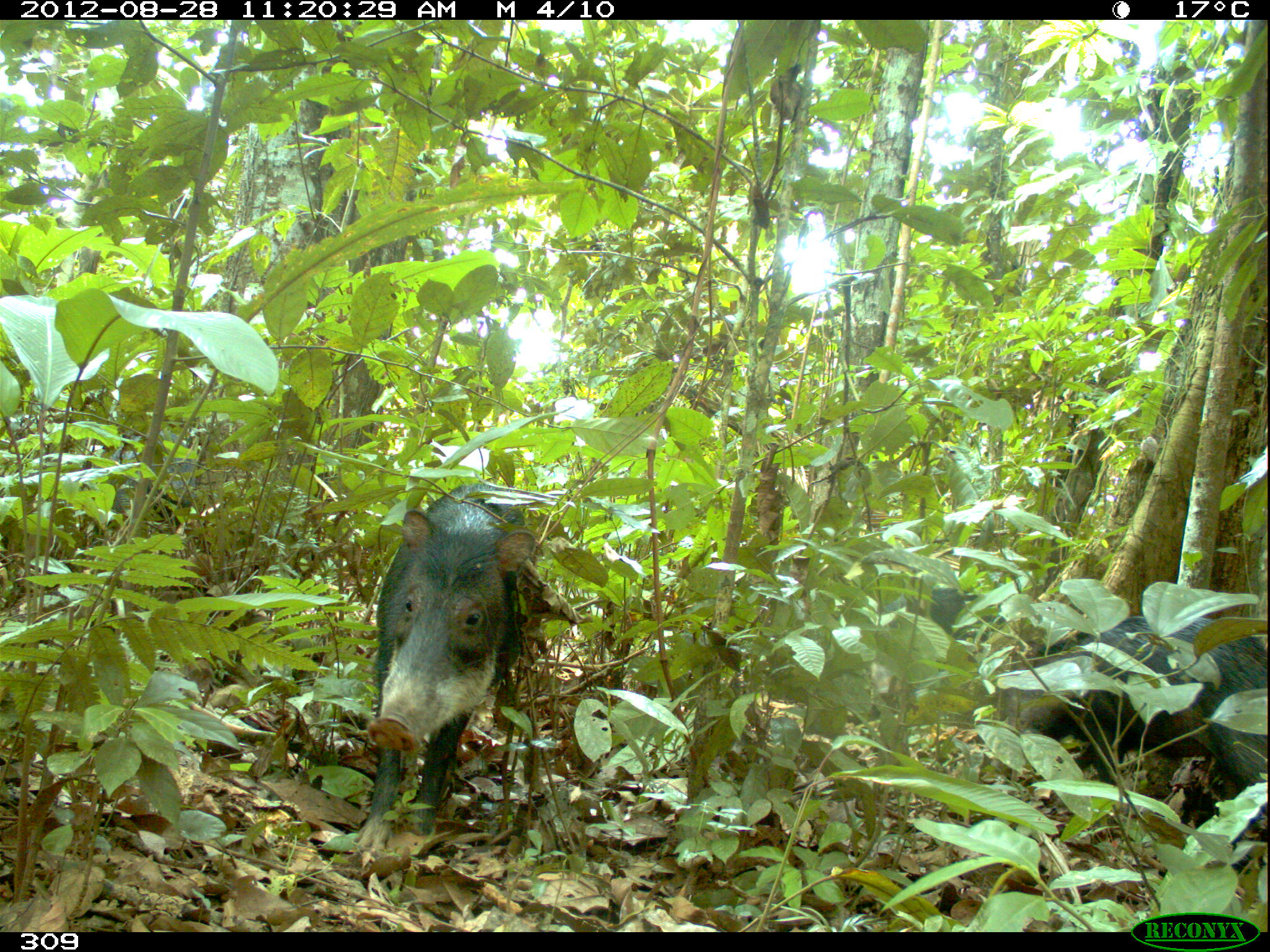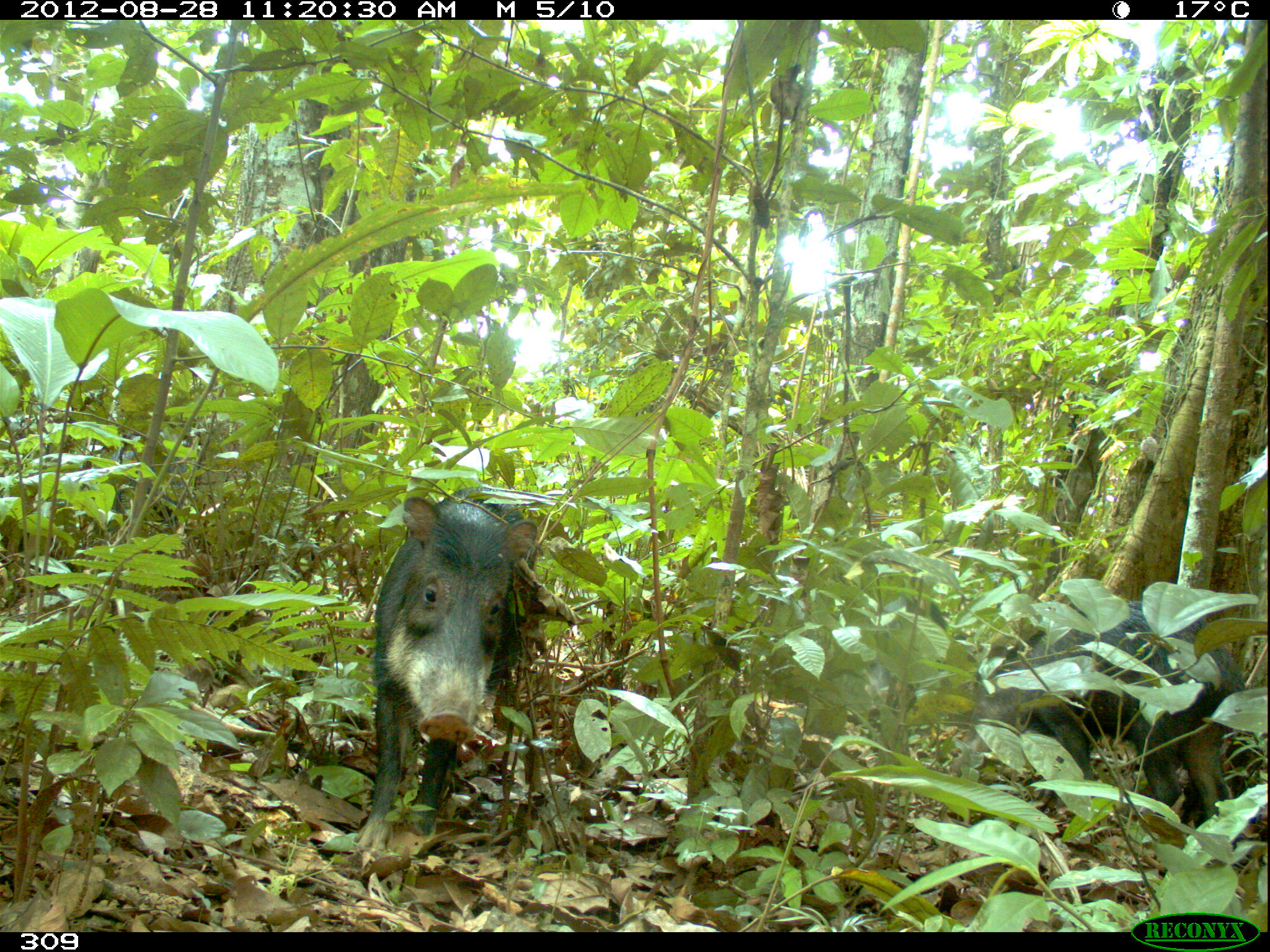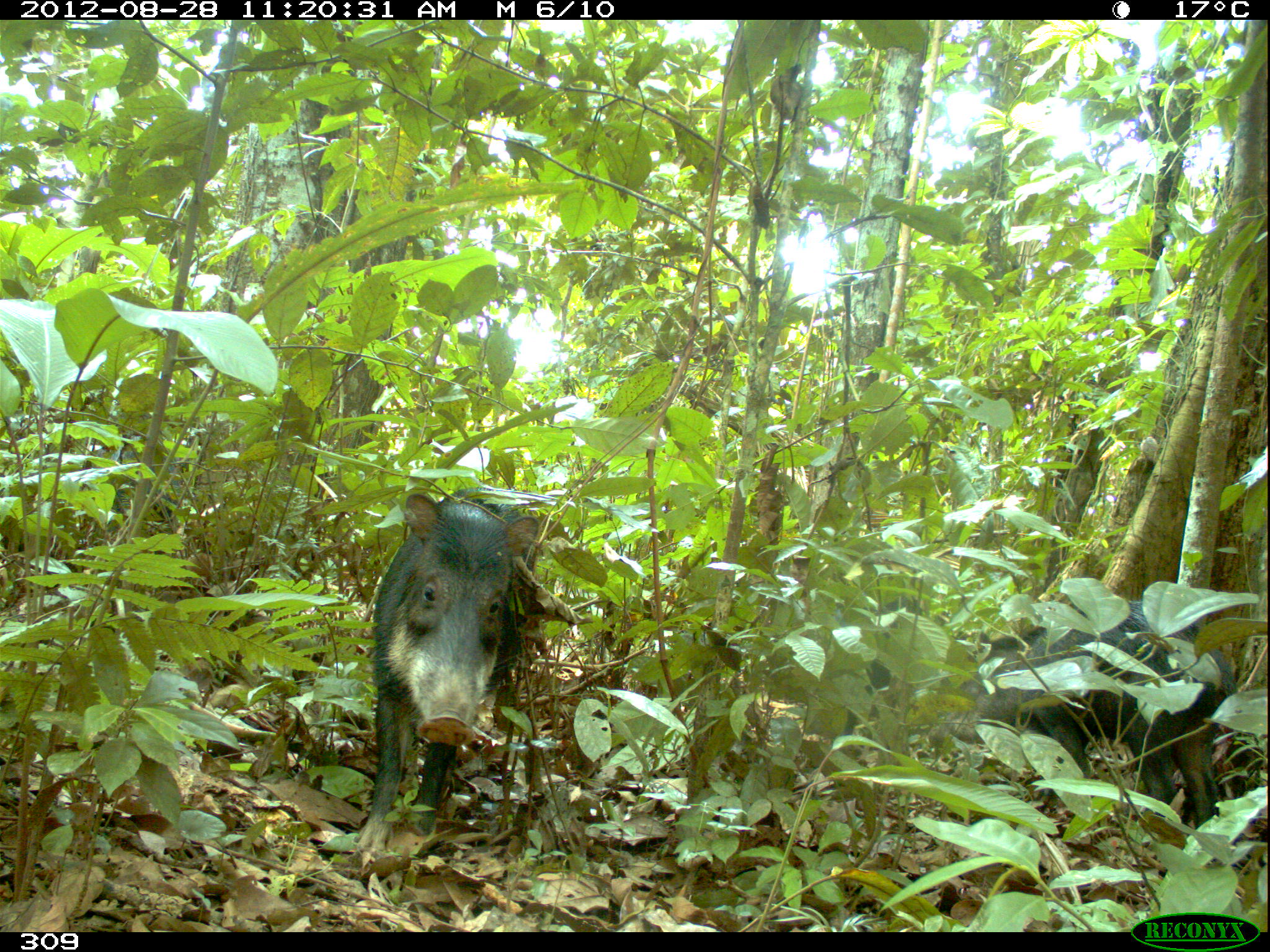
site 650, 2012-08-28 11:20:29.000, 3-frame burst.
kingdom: Animalia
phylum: Chordata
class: Mammalia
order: Artiodactyla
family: Tayassuidae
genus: Tayassu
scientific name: Tayassu pecari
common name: white-lipped peccary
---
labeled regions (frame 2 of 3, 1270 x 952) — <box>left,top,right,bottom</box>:
tayassu pecari: <box>945,598,1263,824</box>; <box>352,485,541,855</box>; <box>855,587,949,741</box>; <box>101,446,195,531</box>